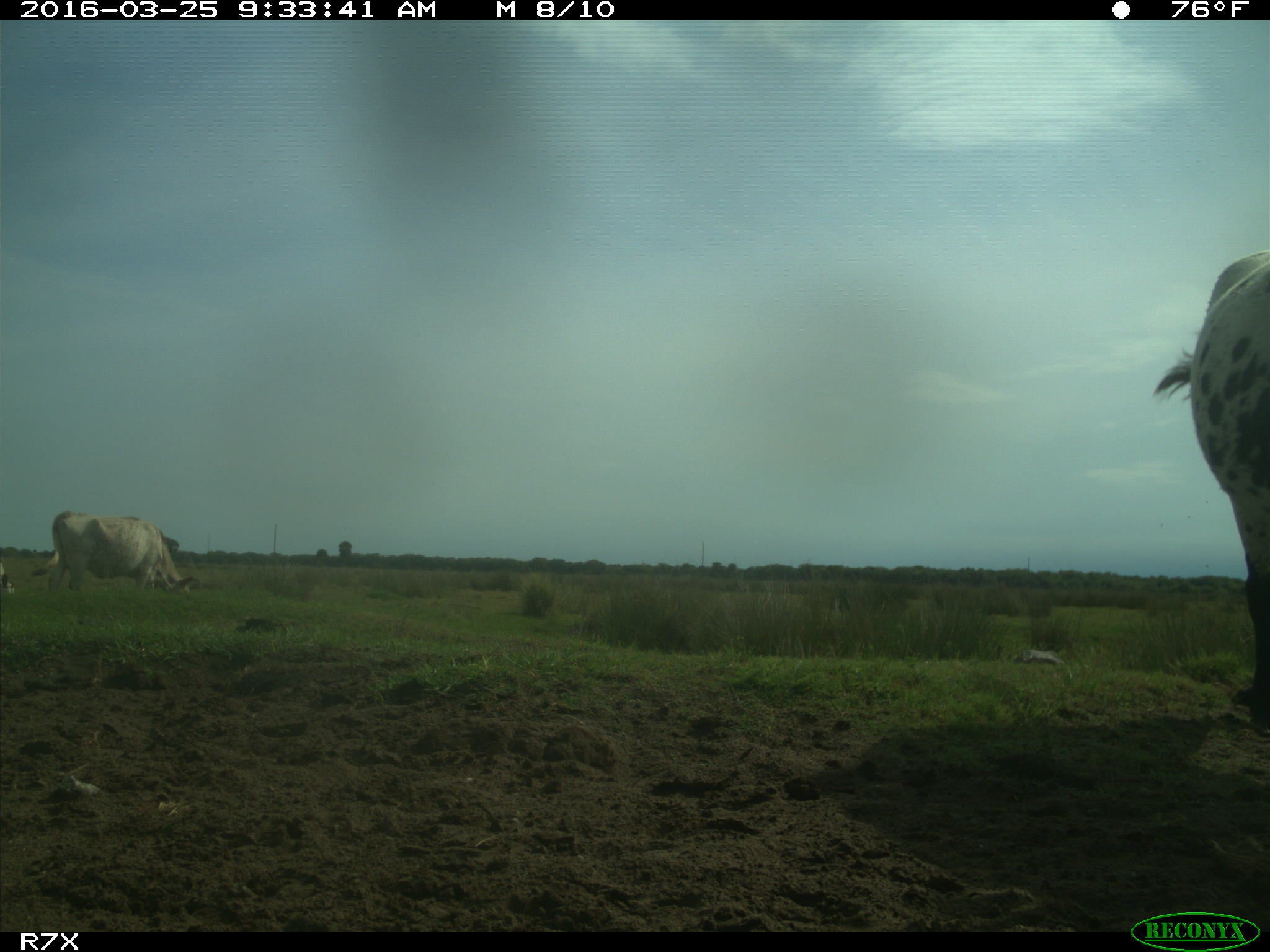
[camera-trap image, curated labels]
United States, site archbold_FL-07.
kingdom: Animalia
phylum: Chordata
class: Mammalia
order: Artiodactyla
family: Bovidae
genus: Bos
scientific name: Bos taurus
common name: domestic cow